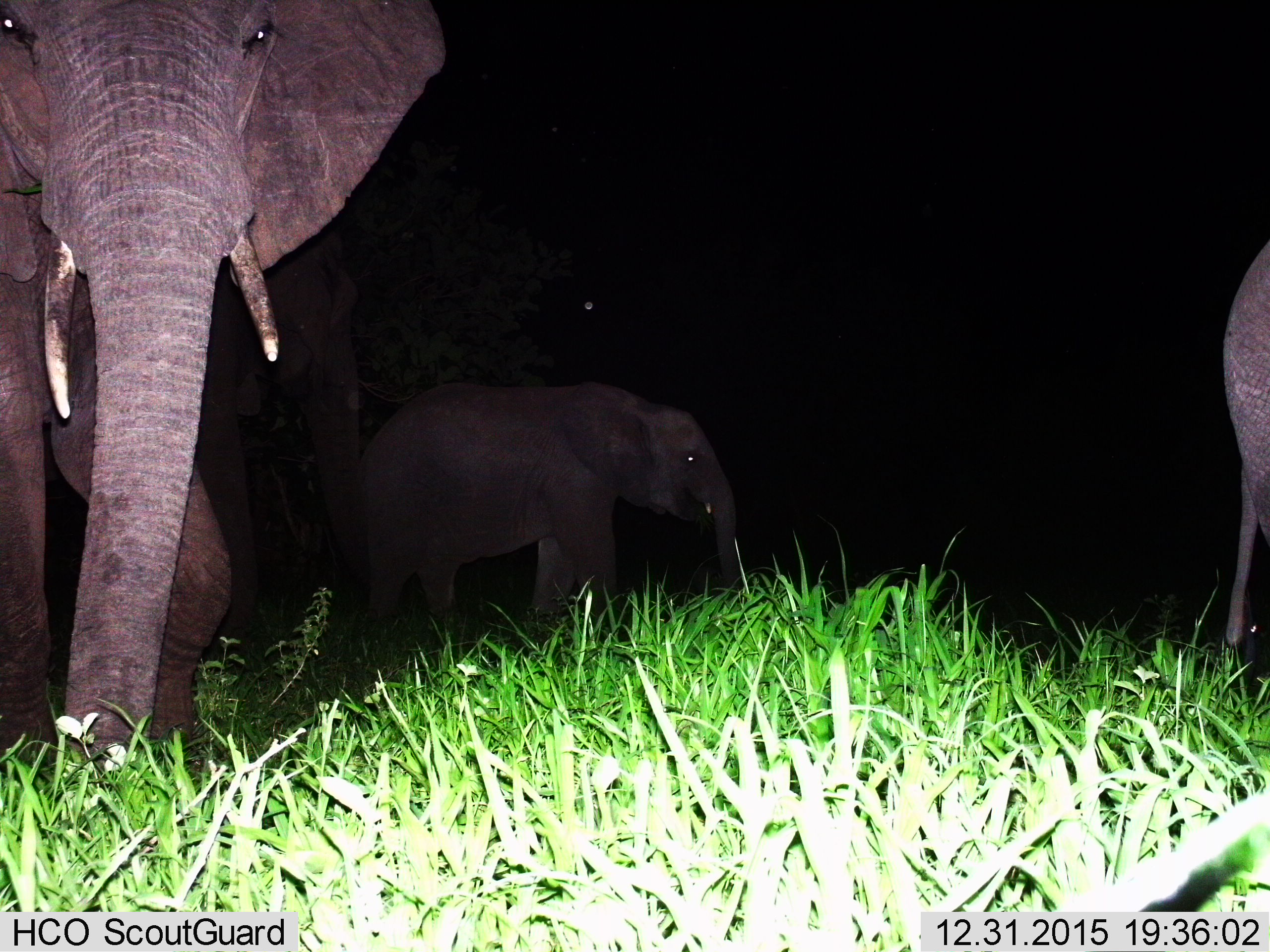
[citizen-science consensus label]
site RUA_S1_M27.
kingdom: Animalia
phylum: Chordata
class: Mammalia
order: Proboscidea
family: Elephantidae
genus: Loxodonta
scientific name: Loxodonta africana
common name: african bush elephant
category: elephant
Elephant (african bush elephant) (Loxodonta africana), count 4. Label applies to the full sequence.